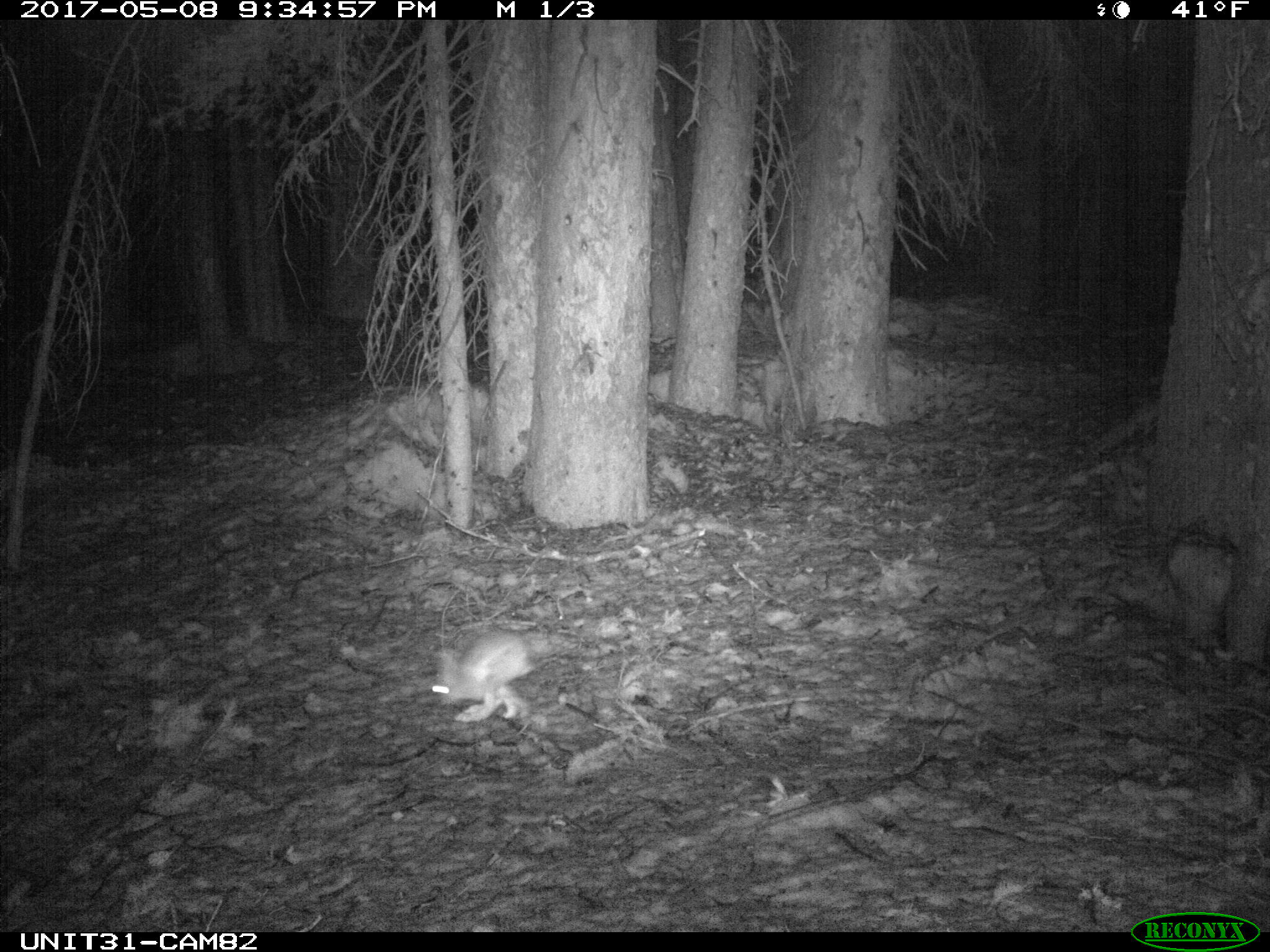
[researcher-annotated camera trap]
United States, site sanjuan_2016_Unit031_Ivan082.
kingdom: Animalia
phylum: Chordata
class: Mammalia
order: Lagomorpha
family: Leporidae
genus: Lepus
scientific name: Lepus americanus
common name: snowshoe hare